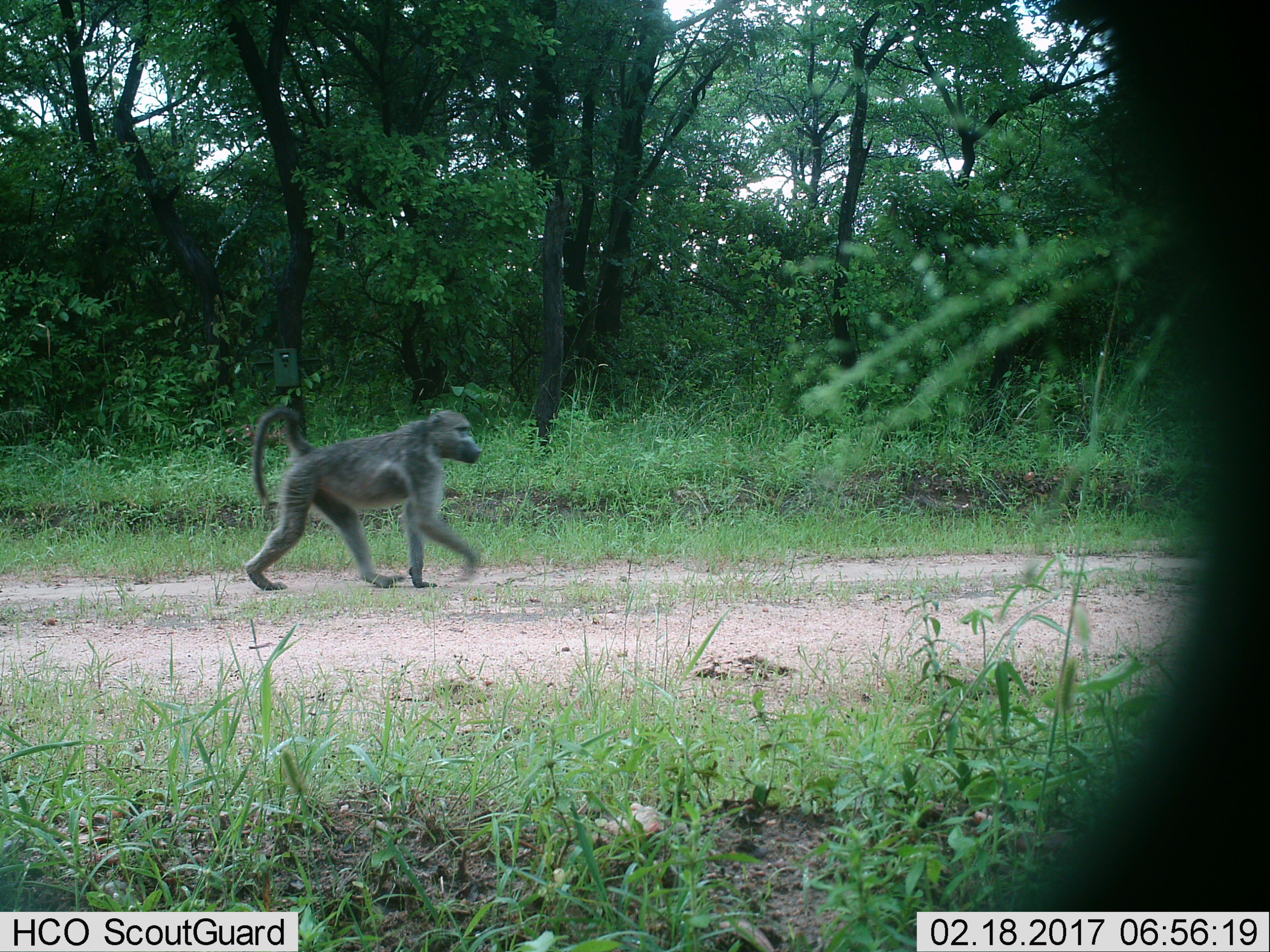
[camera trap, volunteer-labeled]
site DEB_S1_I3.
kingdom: Animalia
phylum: Chordata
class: Mammalia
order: Primates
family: Cercopithecidae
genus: Papio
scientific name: Papio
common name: baboon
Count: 1.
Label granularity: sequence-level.